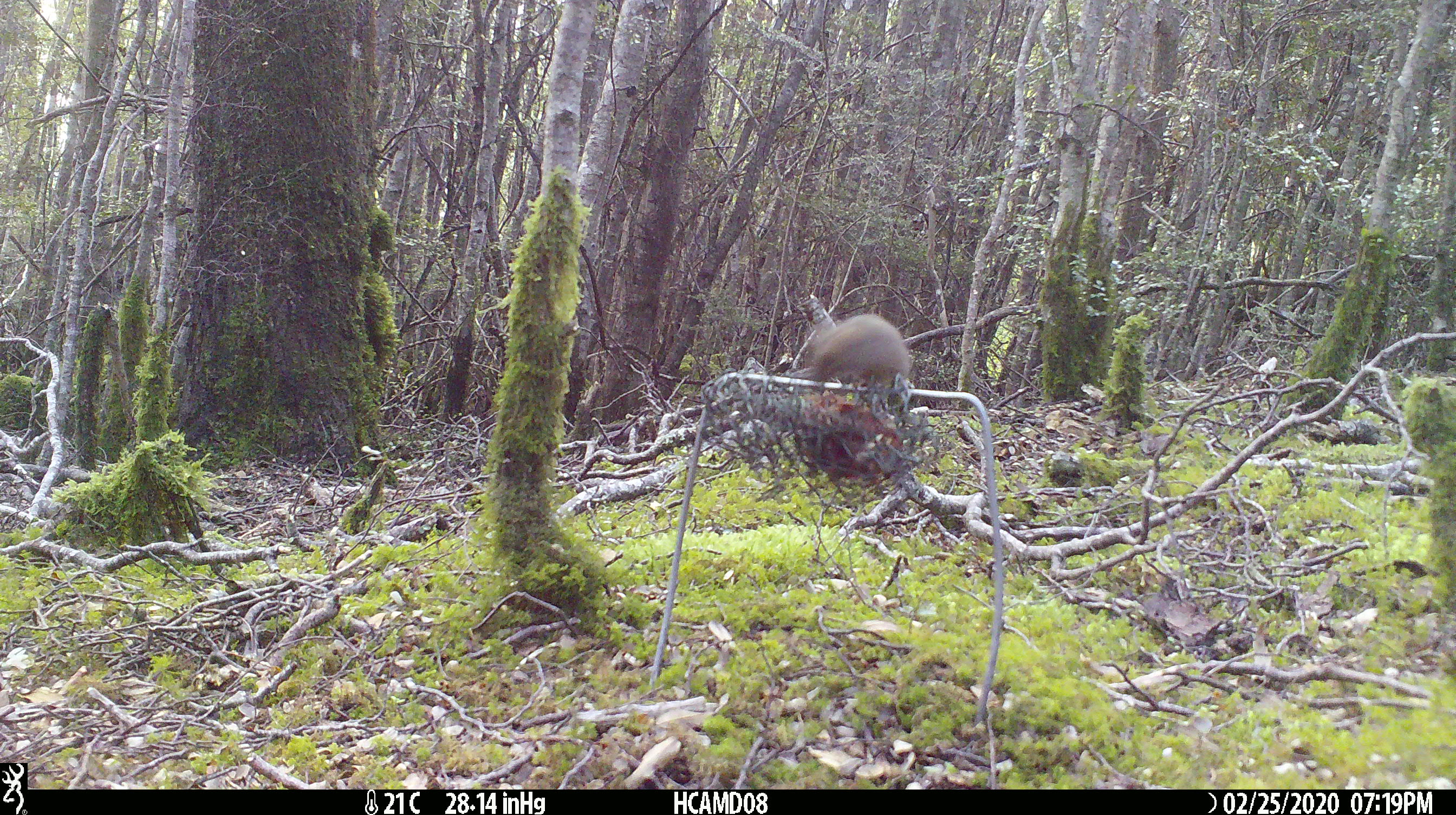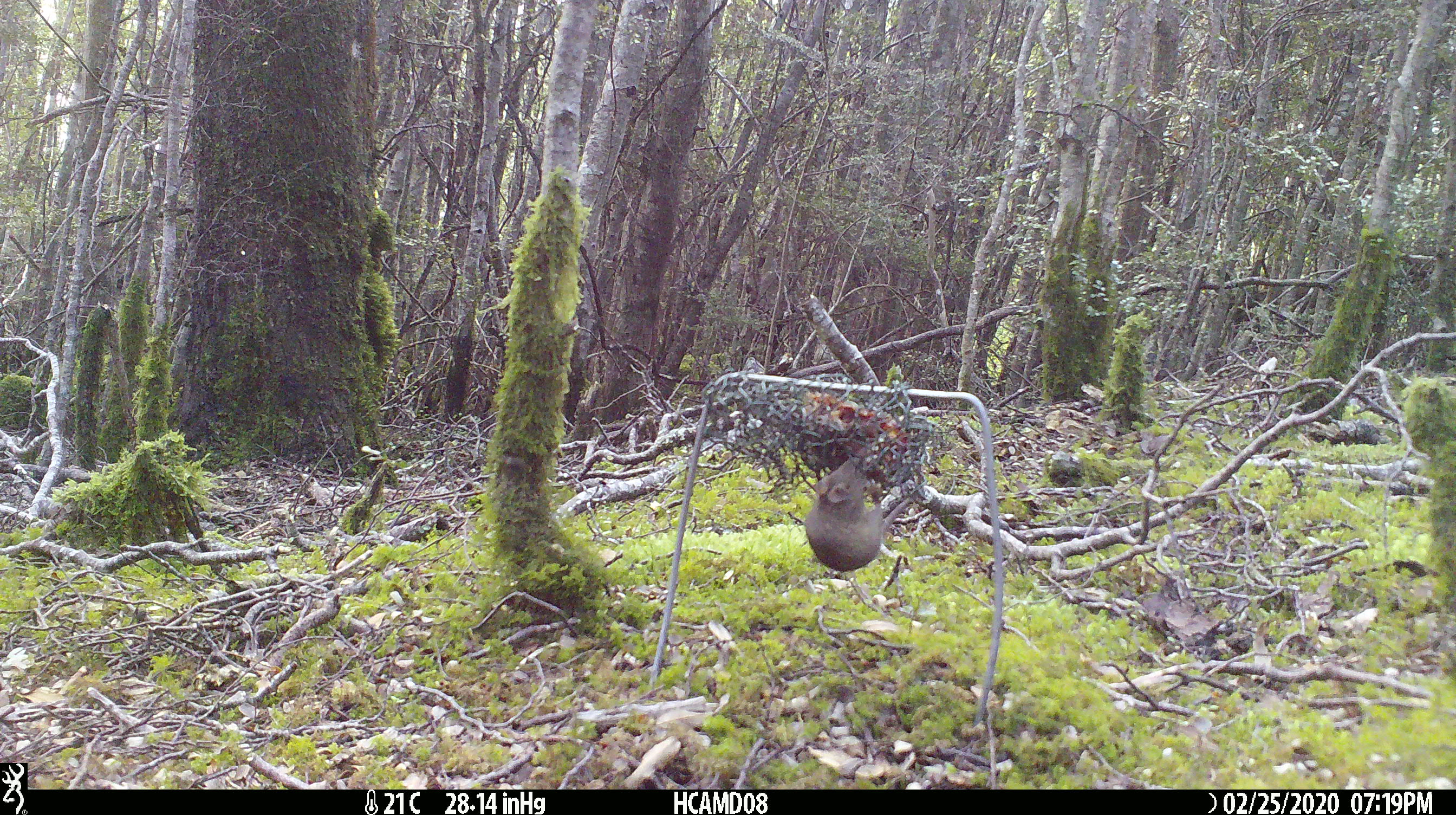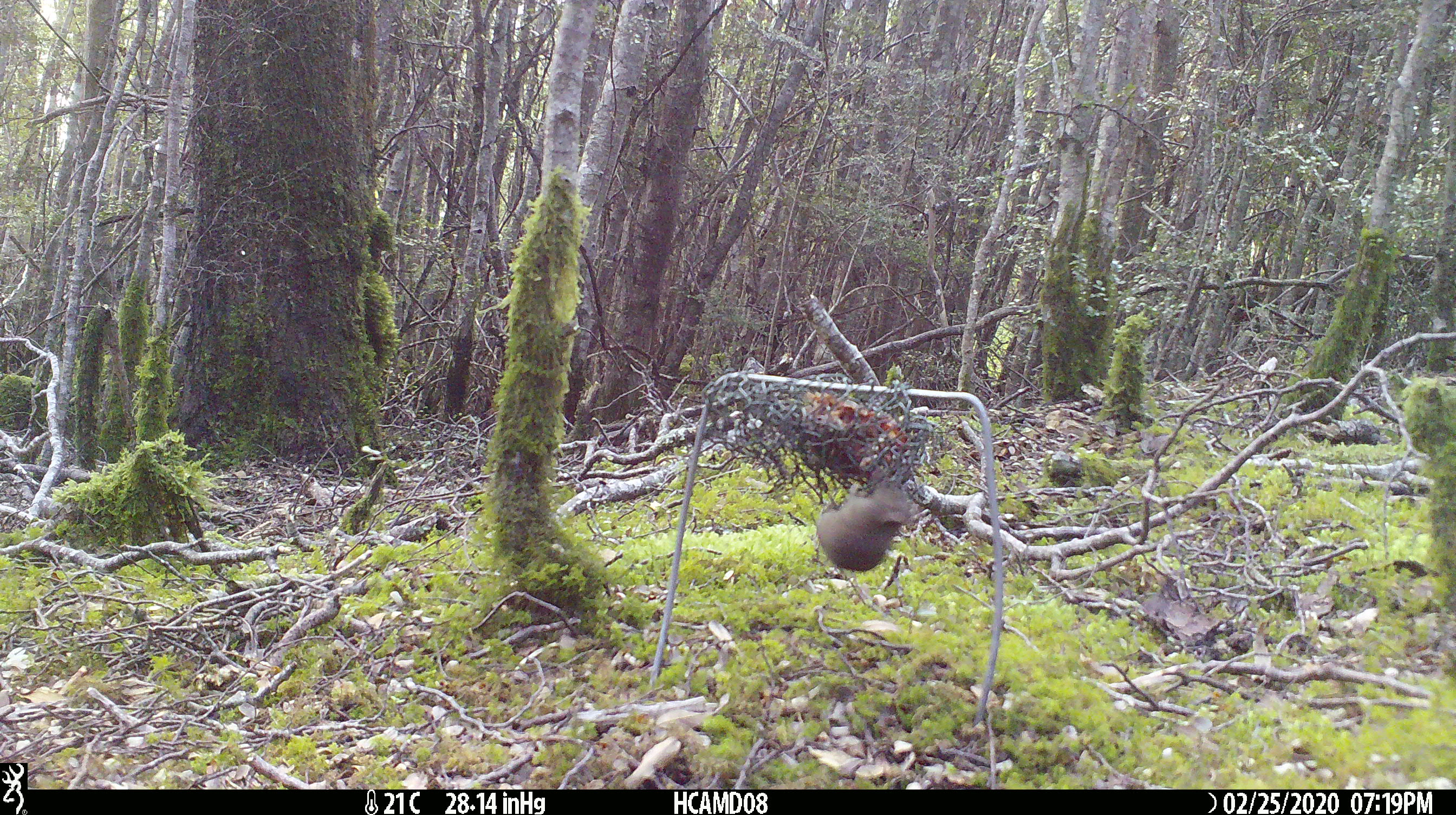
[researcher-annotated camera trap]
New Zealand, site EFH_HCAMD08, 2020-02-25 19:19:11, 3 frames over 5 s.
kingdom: Animalia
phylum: Chordata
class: Mammalia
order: Rodentia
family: Muridae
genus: Mus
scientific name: Mus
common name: mouse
Mouse (Mus).